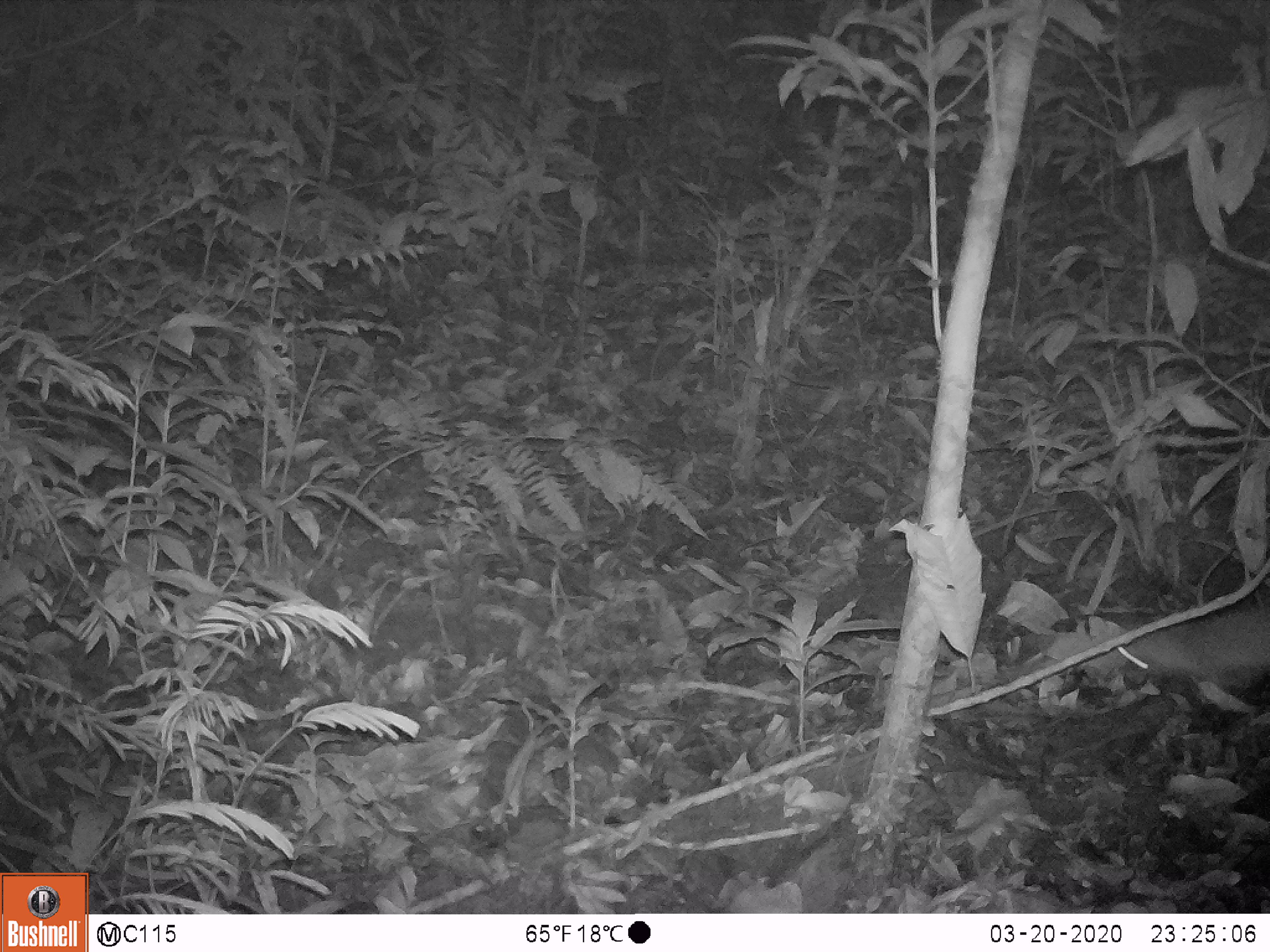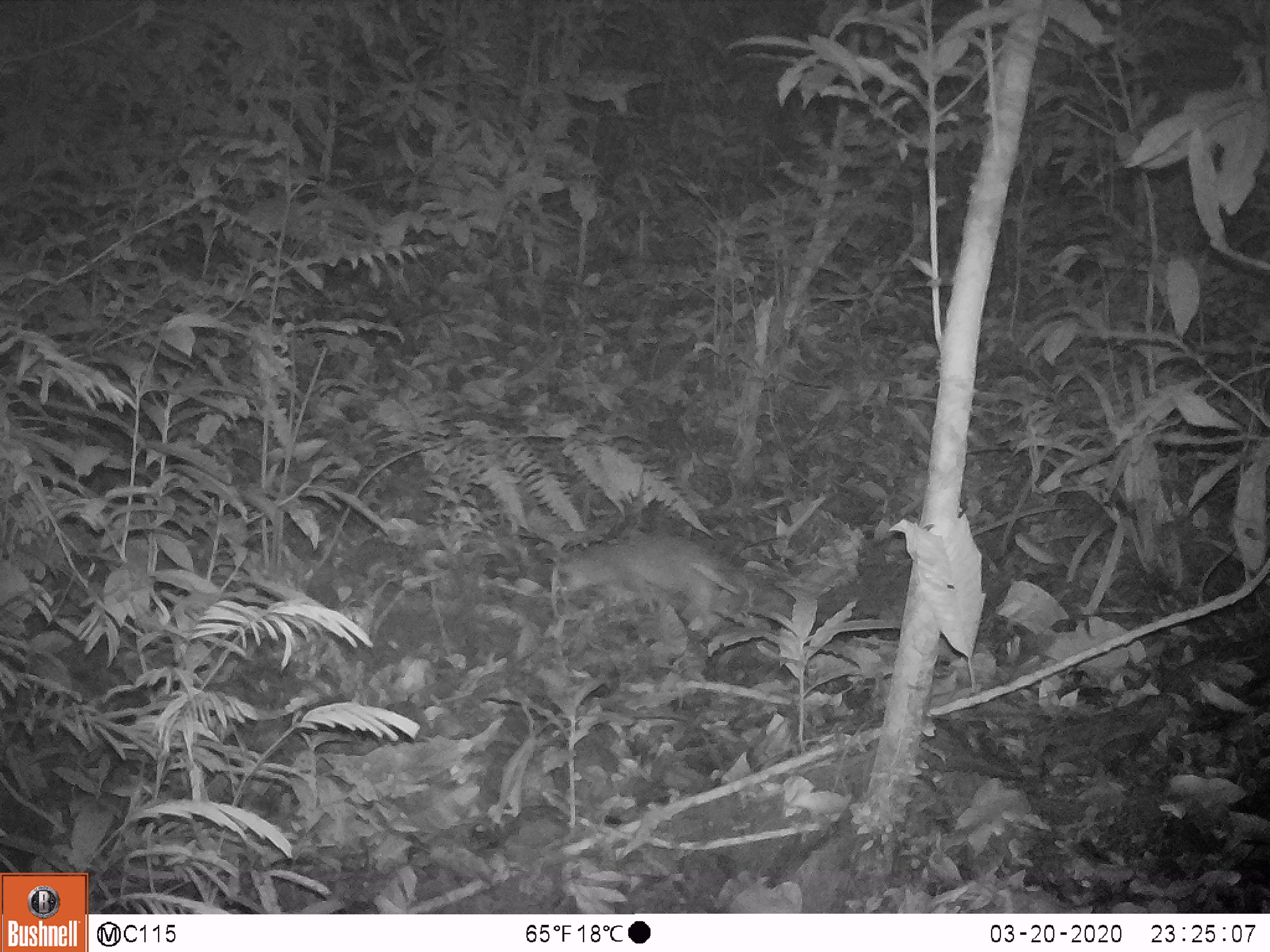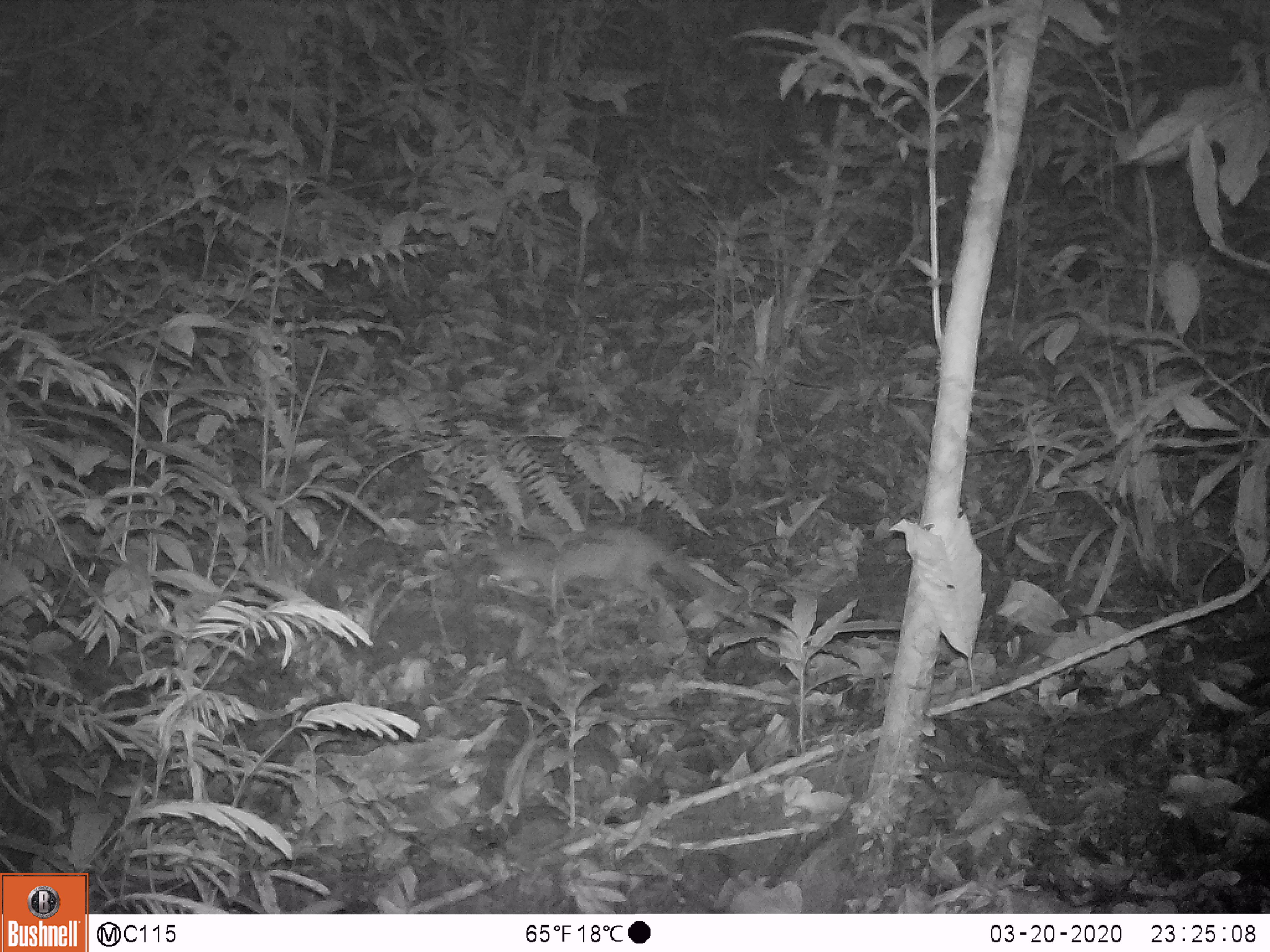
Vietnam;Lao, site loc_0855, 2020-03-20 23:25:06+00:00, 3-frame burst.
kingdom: Animalia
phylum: Chordata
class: Mammalia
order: Carnivora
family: Mustelidae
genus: Melogale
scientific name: Melogale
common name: ferret badger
Ferret badger (Melogale). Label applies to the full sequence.